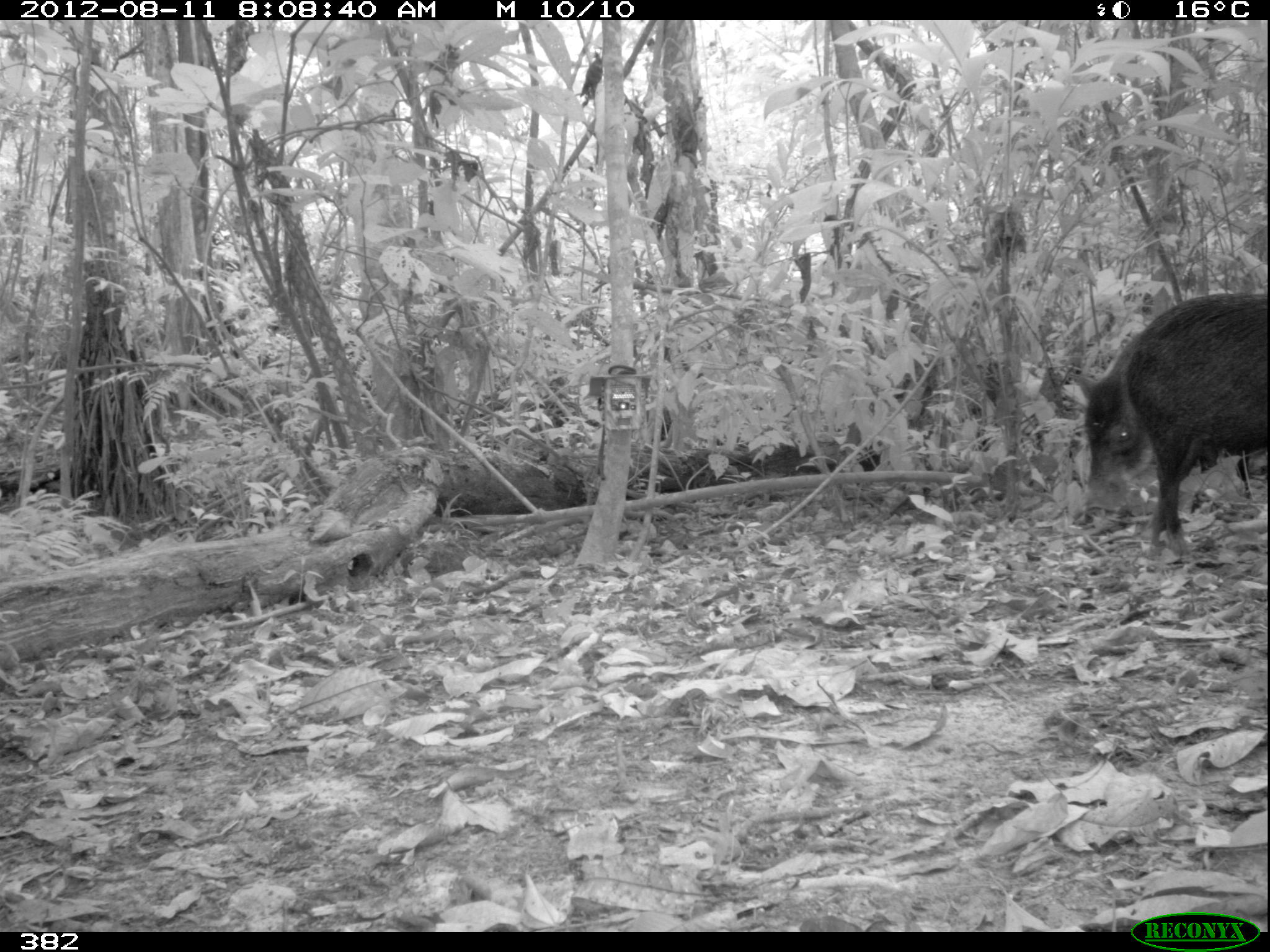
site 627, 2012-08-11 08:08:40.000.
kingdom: Animalia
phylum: Chordata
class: Mammalia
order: Artiodactyla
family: Tayassuidae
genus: Tayassu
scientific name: Tayassu pecari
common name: white-lipped peccary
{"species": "Tayassu pecari (white-lipped peccary)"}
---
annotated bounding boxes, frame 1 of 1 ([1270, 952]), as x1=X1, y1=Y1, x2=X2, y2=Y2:
tayassu pecari: x1=1122, y1=292, x2=1267, y2=554; x1=1073, y1=342, x2=1159, y2=520